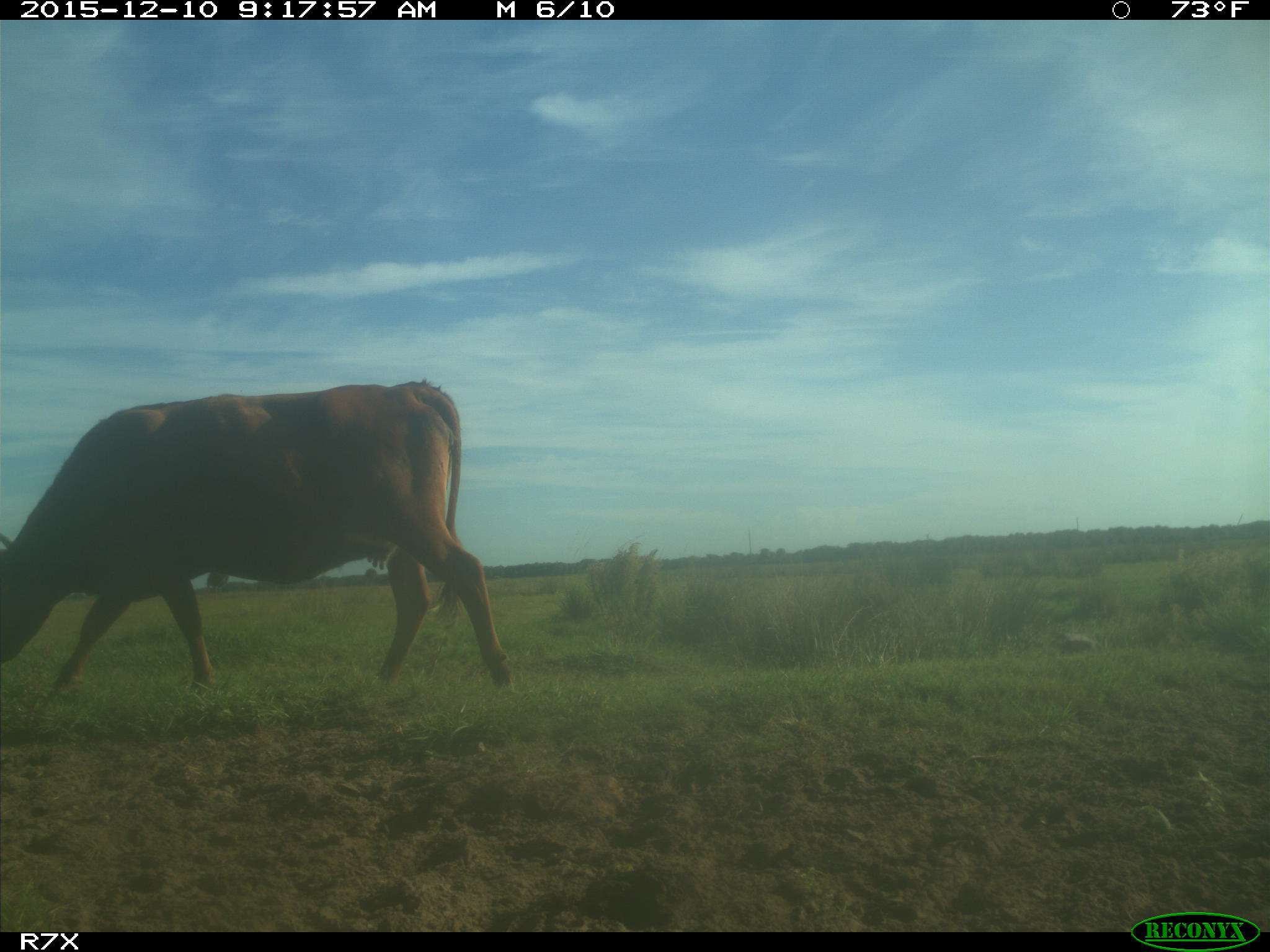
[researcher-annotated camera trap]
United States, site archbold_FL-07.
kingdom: Animalia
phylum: Chordata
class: Mammalia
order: Artiodactyla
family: Bovidae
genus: Bos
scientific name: Bos taurus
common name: domestic cow